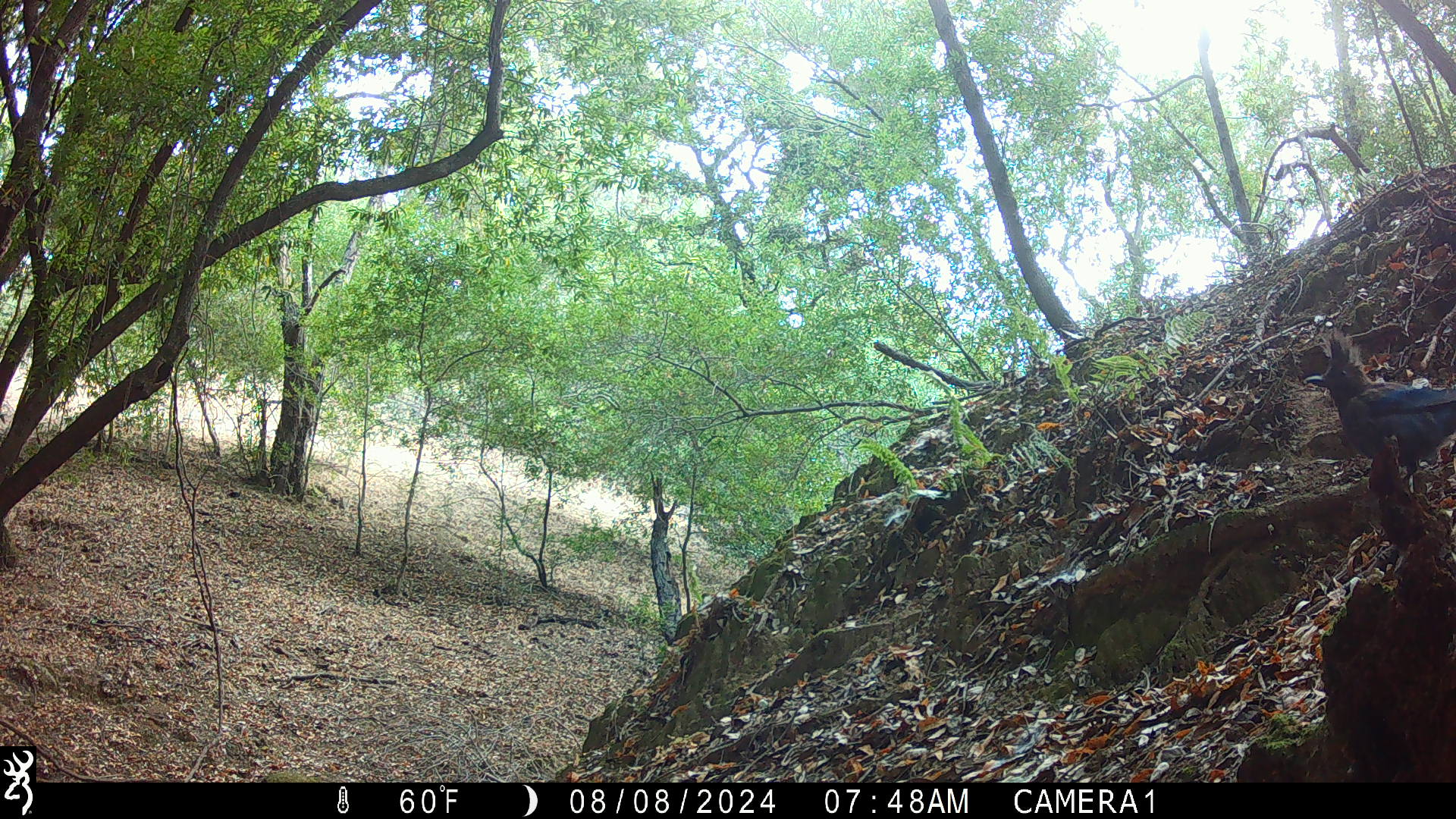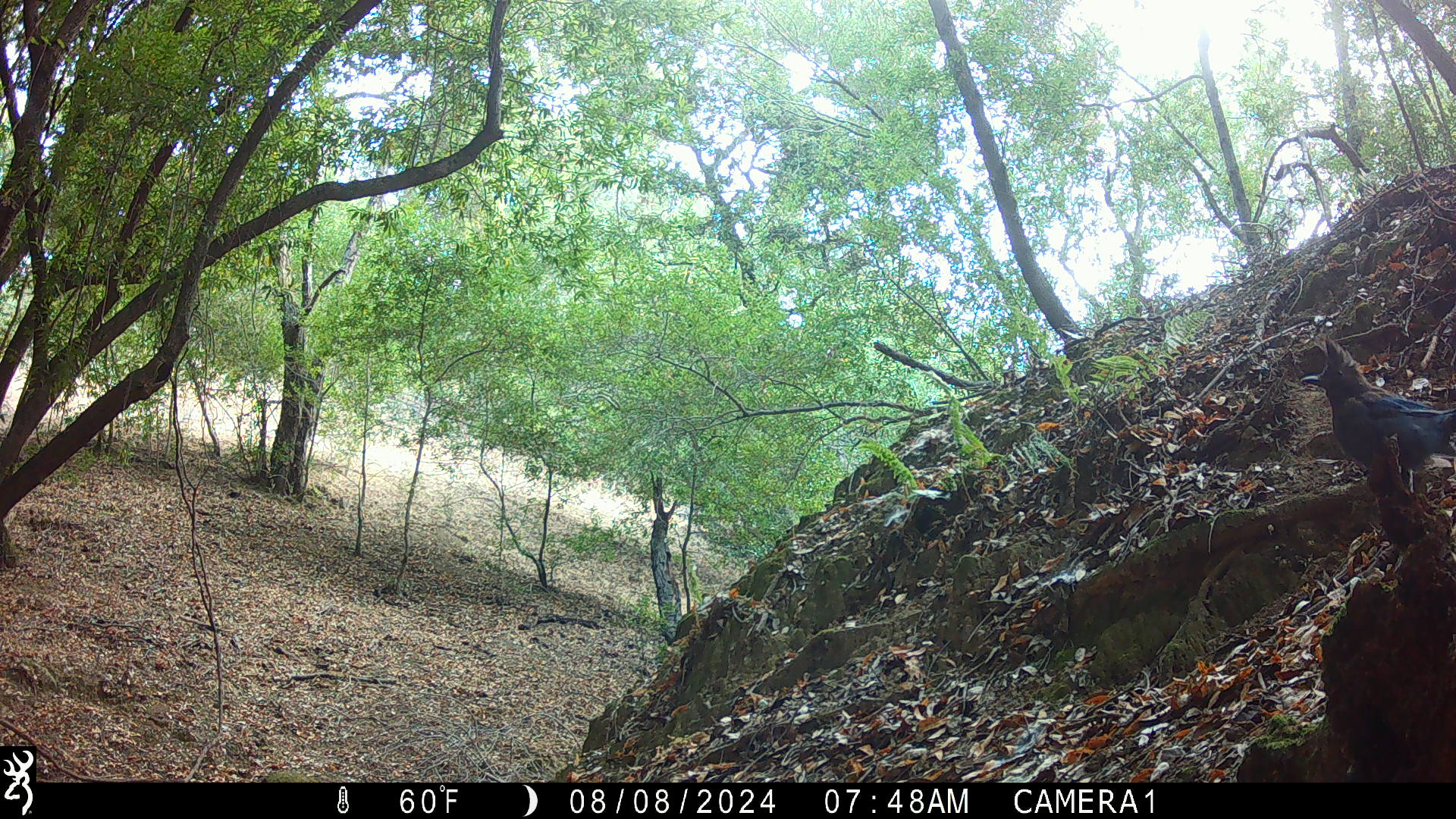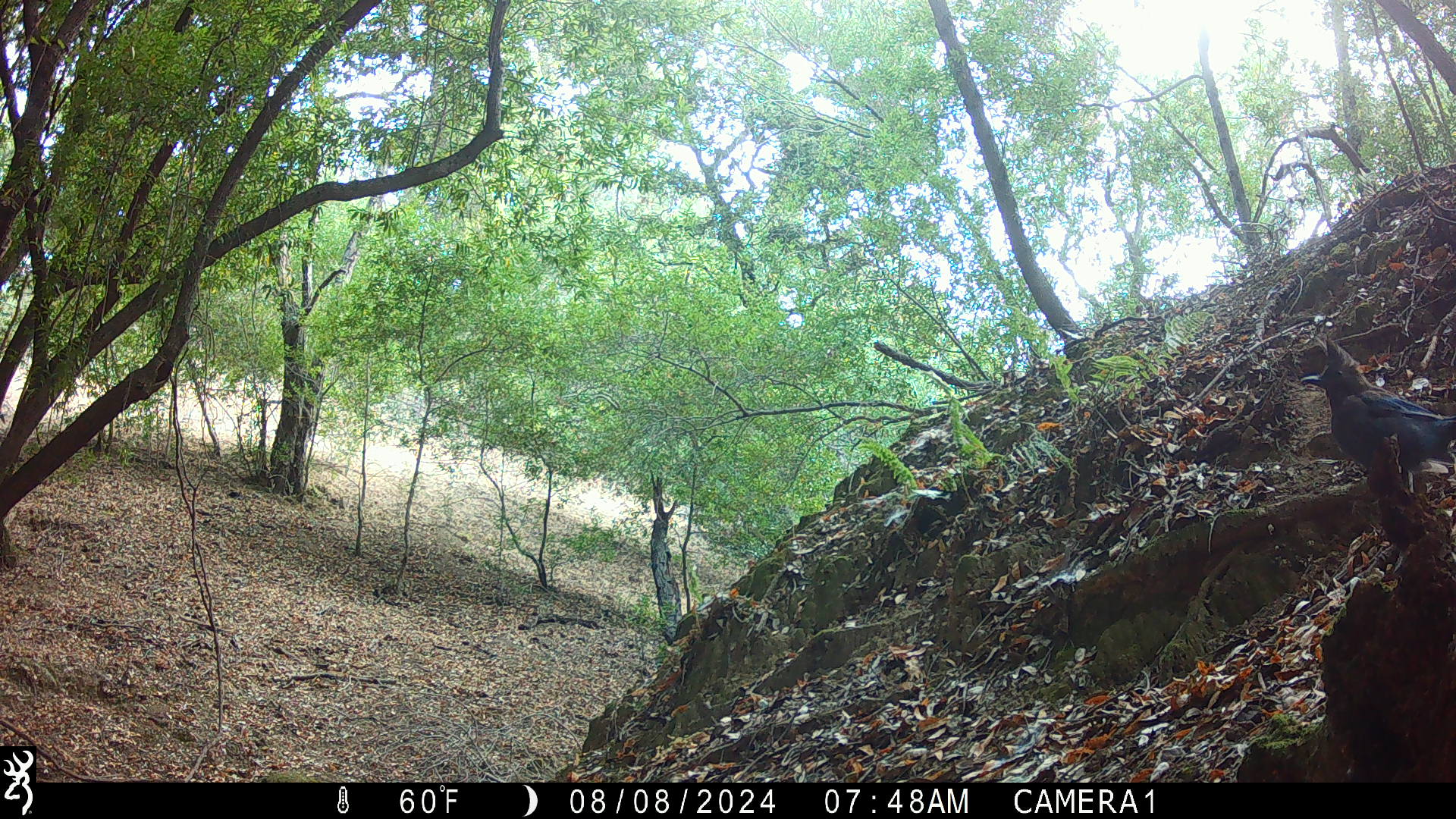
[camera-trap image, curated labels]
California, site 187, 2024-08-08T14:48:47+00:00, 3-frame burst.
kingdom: Animalia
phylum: Chordata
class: Aves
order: Passeriformes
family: Corvidae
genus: Cyanocitta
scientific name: Cyanocitta stelleri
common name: steller's jay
Steller's jay (Cyanocitta stelleri).